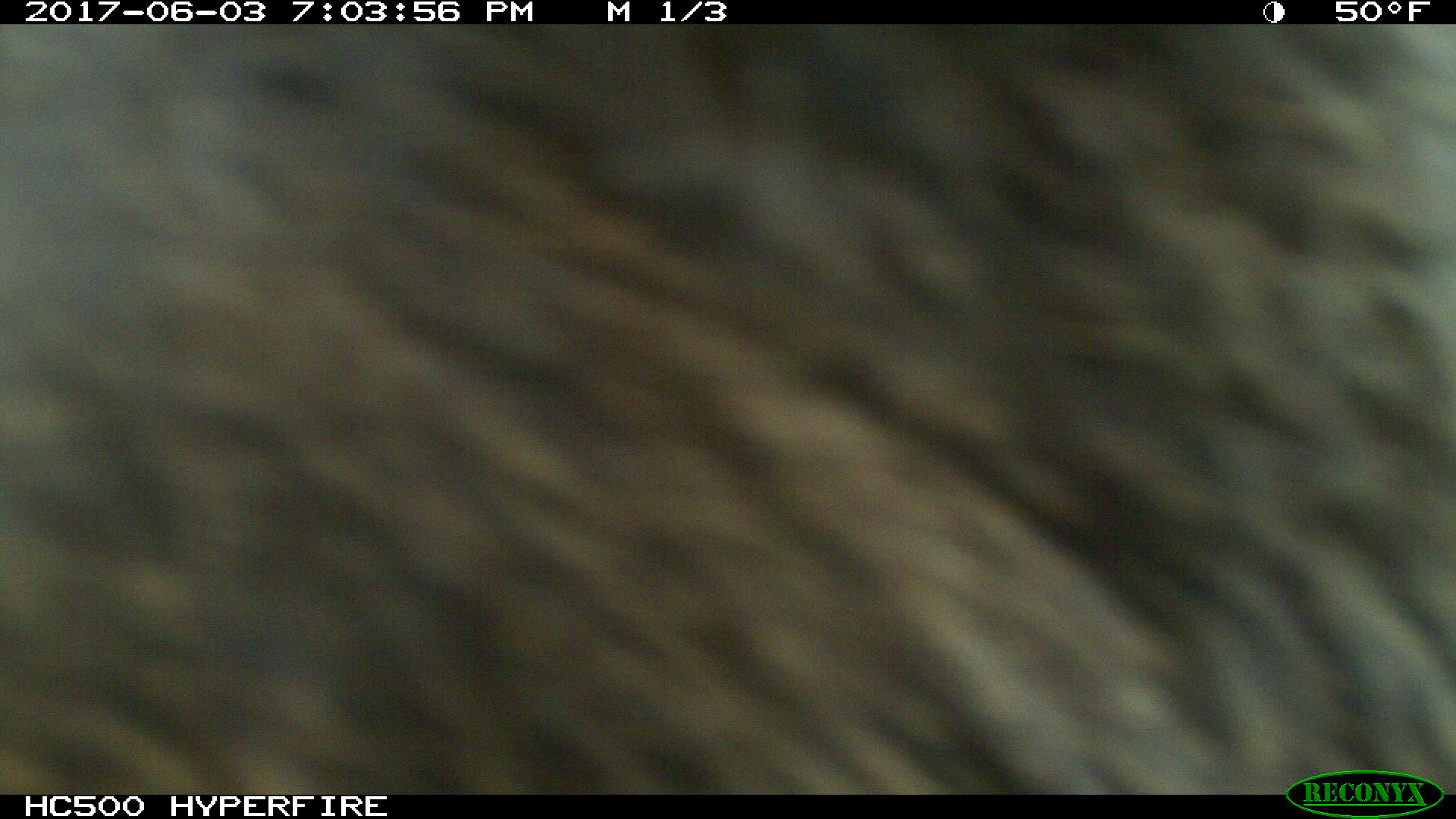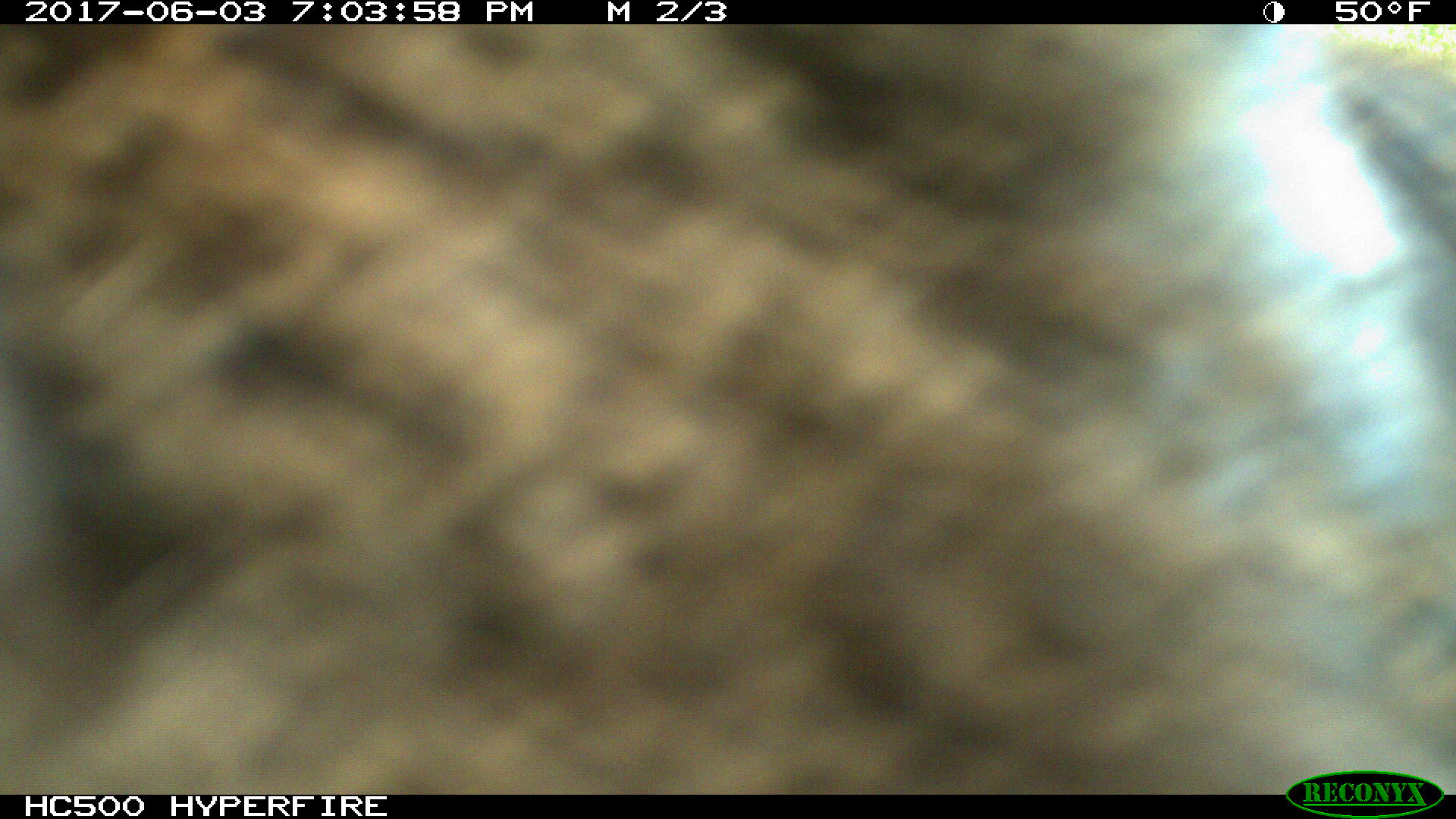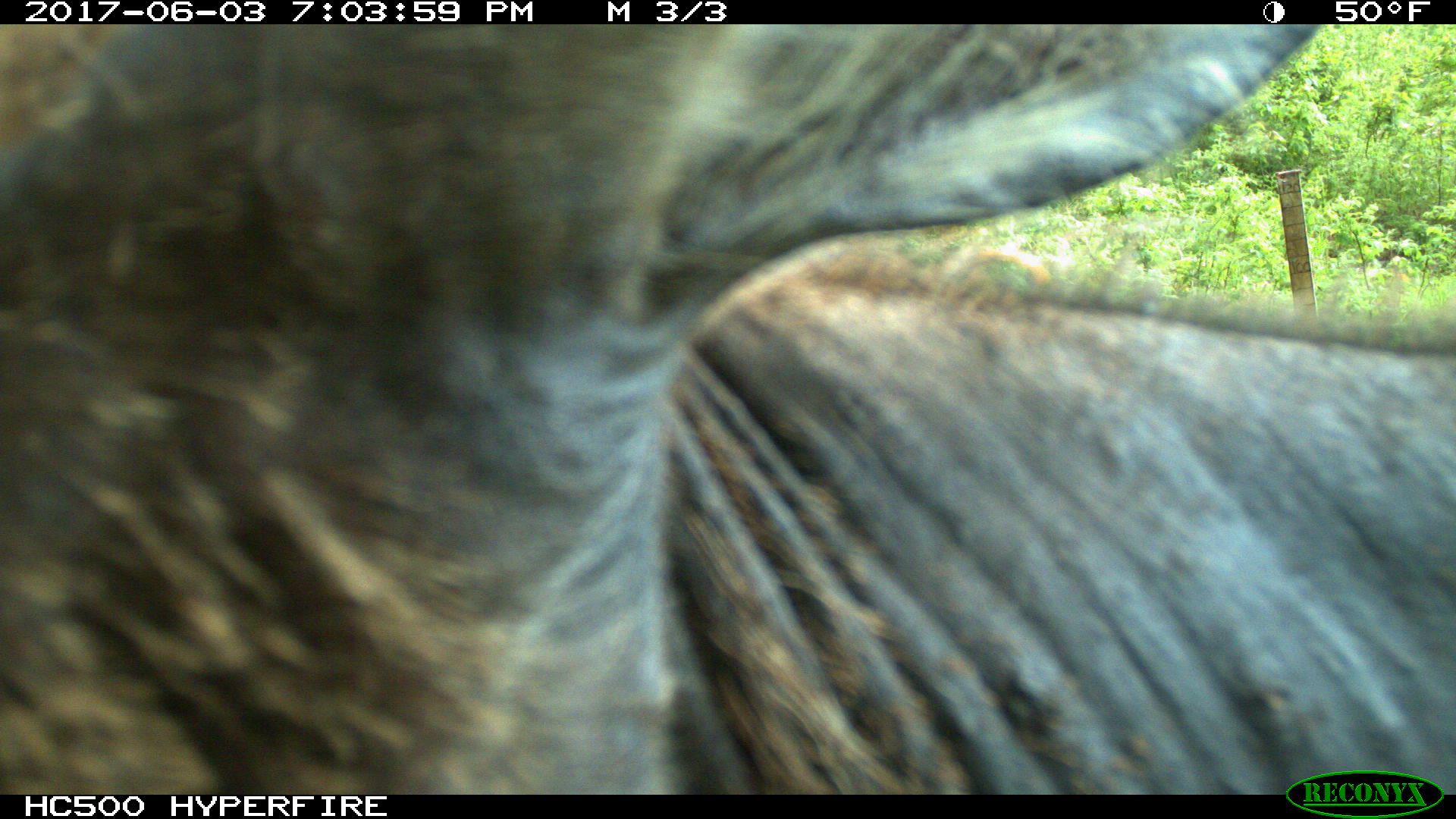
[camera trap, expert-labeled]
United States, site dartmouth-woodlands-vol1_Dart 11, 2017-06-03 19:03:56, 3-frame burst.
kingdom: Animalia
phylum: Chordata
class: Mammalia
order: Artiodactyla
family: Cervidae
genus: Alces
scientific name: Alces alces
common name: moose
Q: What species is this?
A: Moose (Alces alces).